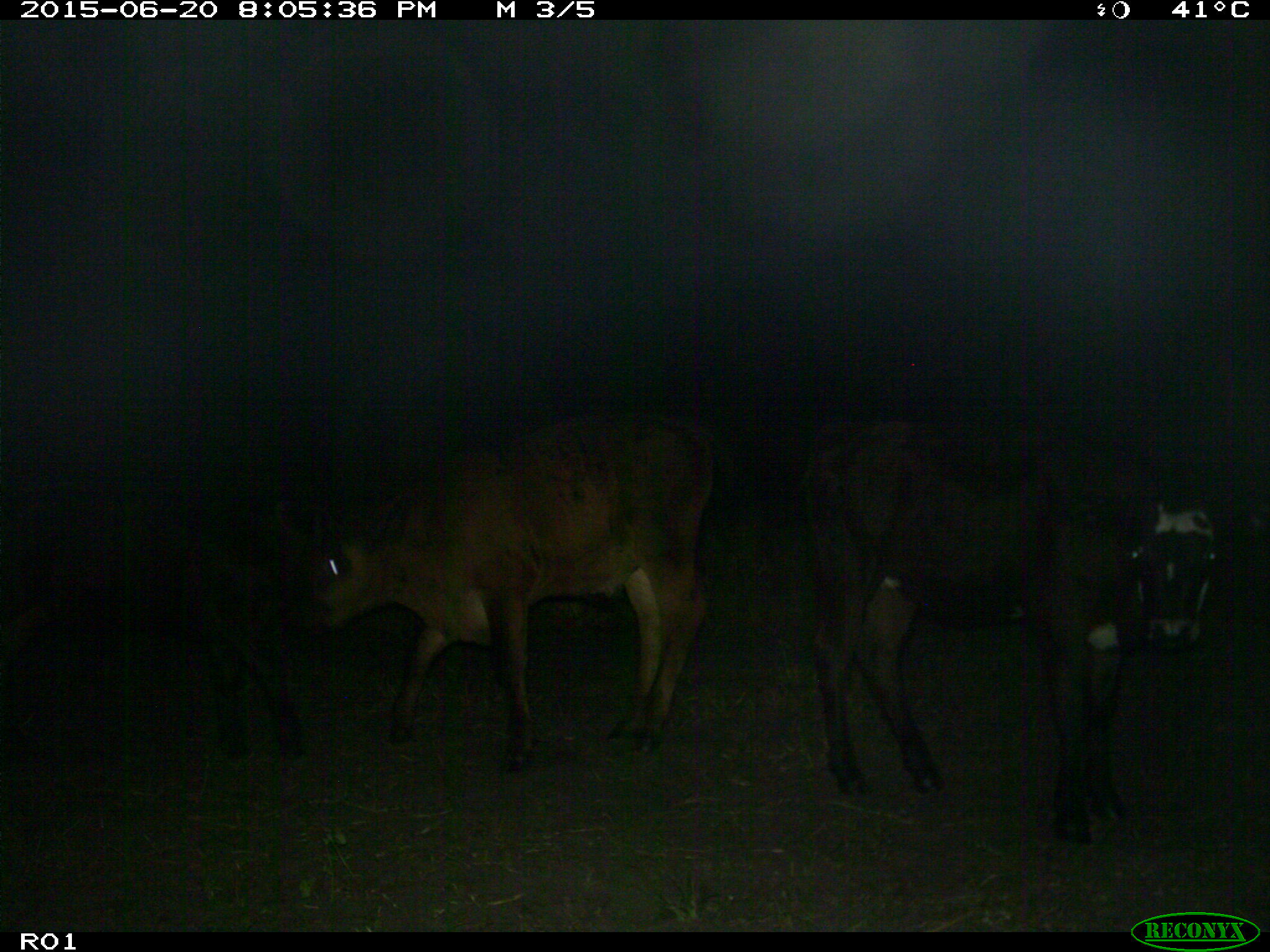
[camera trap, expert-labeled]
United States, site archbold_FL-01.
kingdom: Animalia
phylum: Chordata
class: Mammalia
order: Artiodactyla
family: Bovidae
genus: Bos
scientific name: Bos taurus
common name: domestic cow